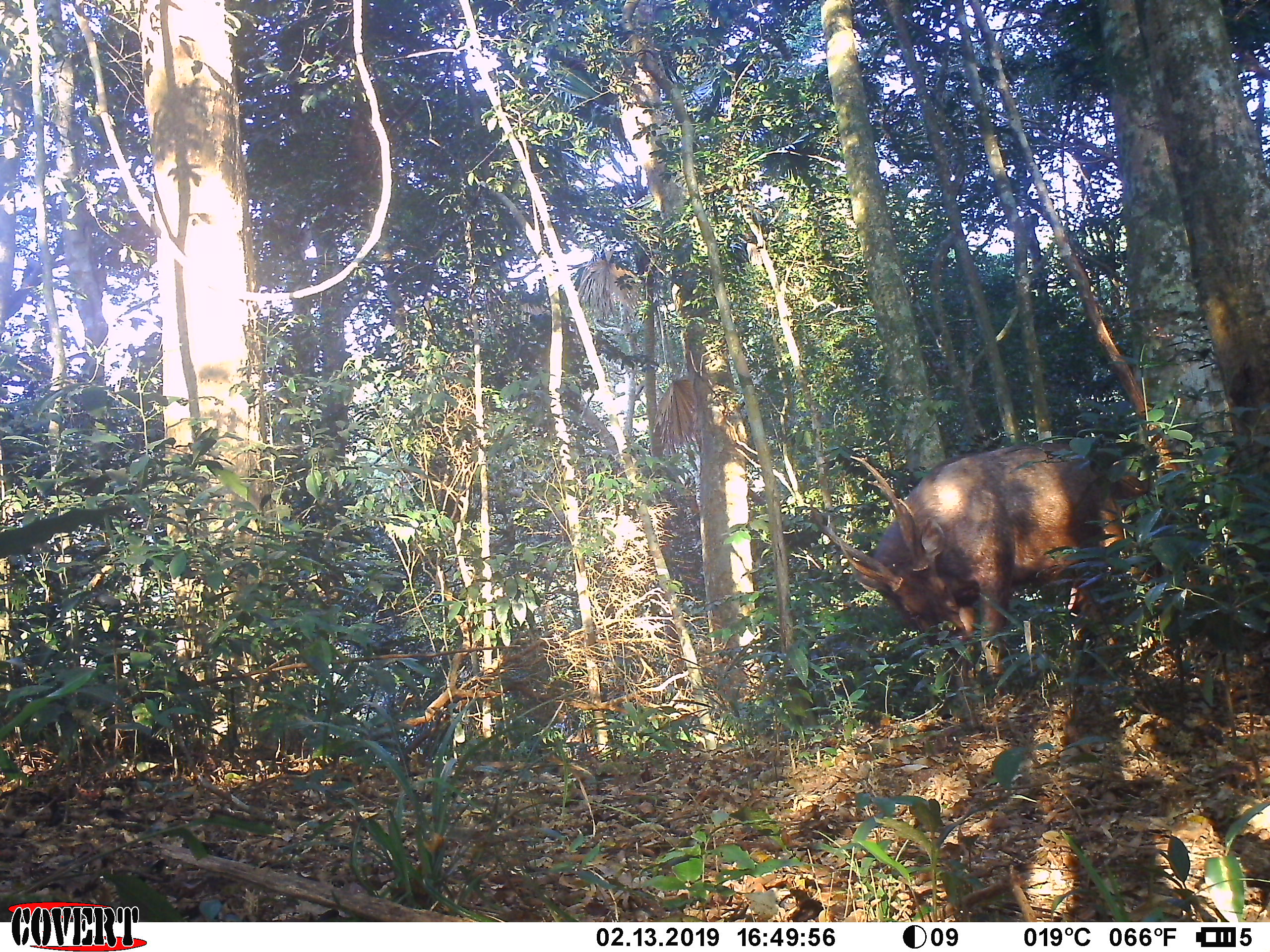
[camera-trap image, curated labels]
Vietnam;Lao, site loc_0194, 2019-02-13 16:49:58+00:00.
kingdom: Animalia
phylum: Chordata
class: Mammalia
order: Artiodactyla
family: Cervidae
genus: Rusa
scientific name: Rusa unicolor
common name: sambar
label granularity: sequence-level